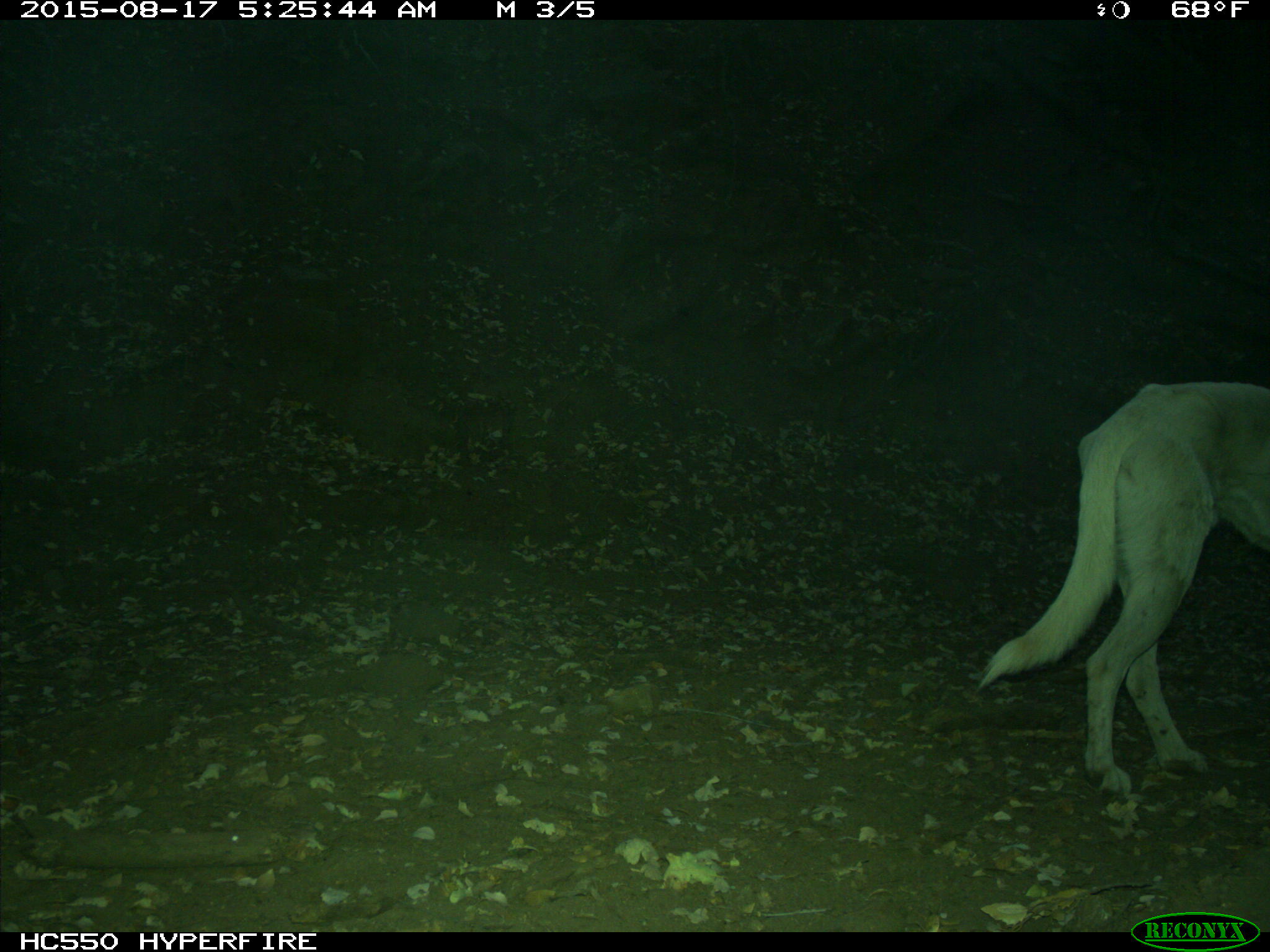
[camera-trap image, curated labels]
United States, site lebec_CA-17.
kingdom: Animalia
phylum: Chordata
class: Mammalia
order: Carnivora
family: Canidae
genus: Canis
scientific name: Canis familiaris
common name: domestic dog